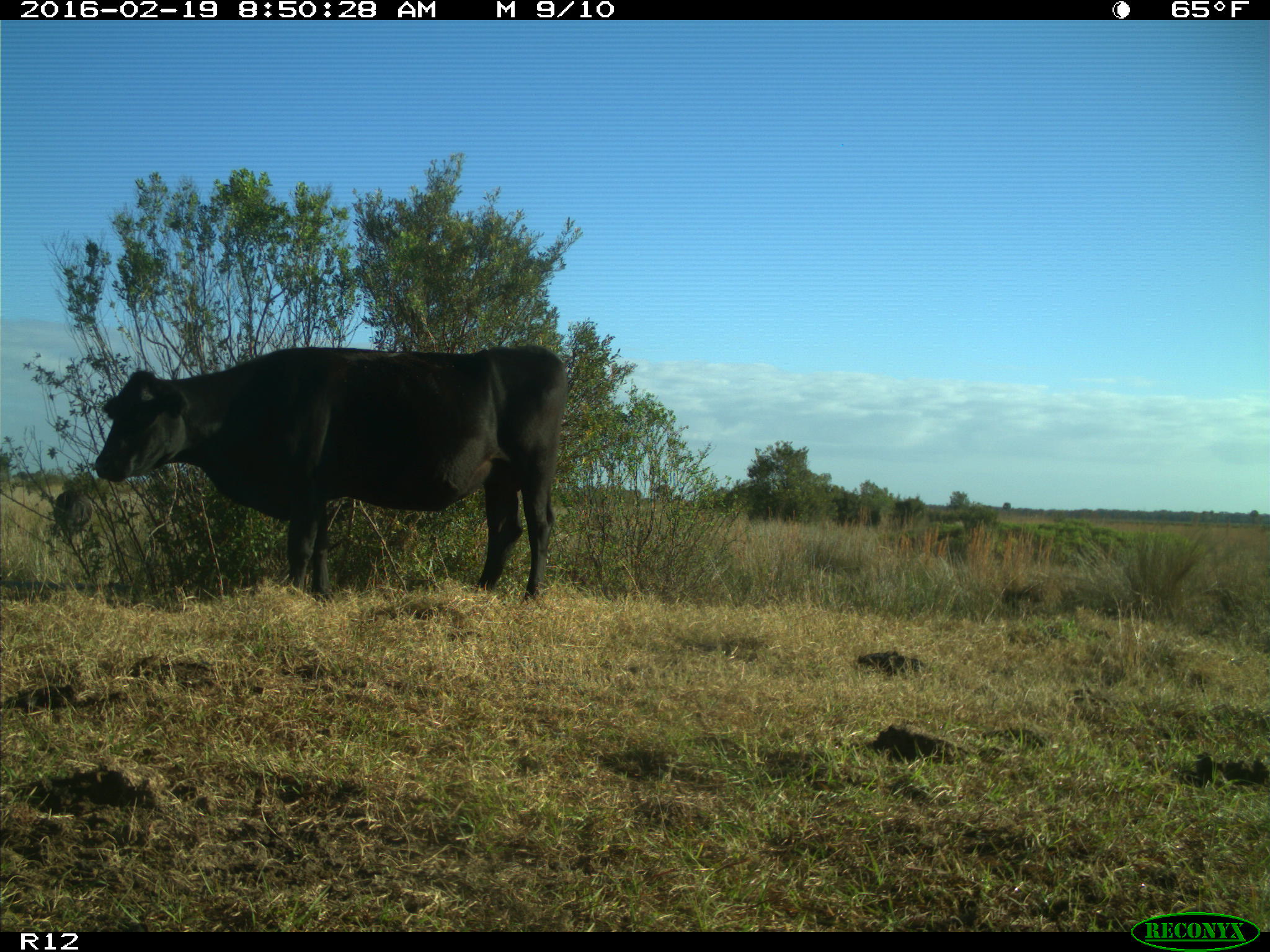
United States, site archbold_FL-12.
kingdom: Animalia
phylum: Chordata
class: Mammalia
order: Artiodactyla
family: Bovidae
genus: Bos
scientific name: Bos taurus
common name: domestic cow